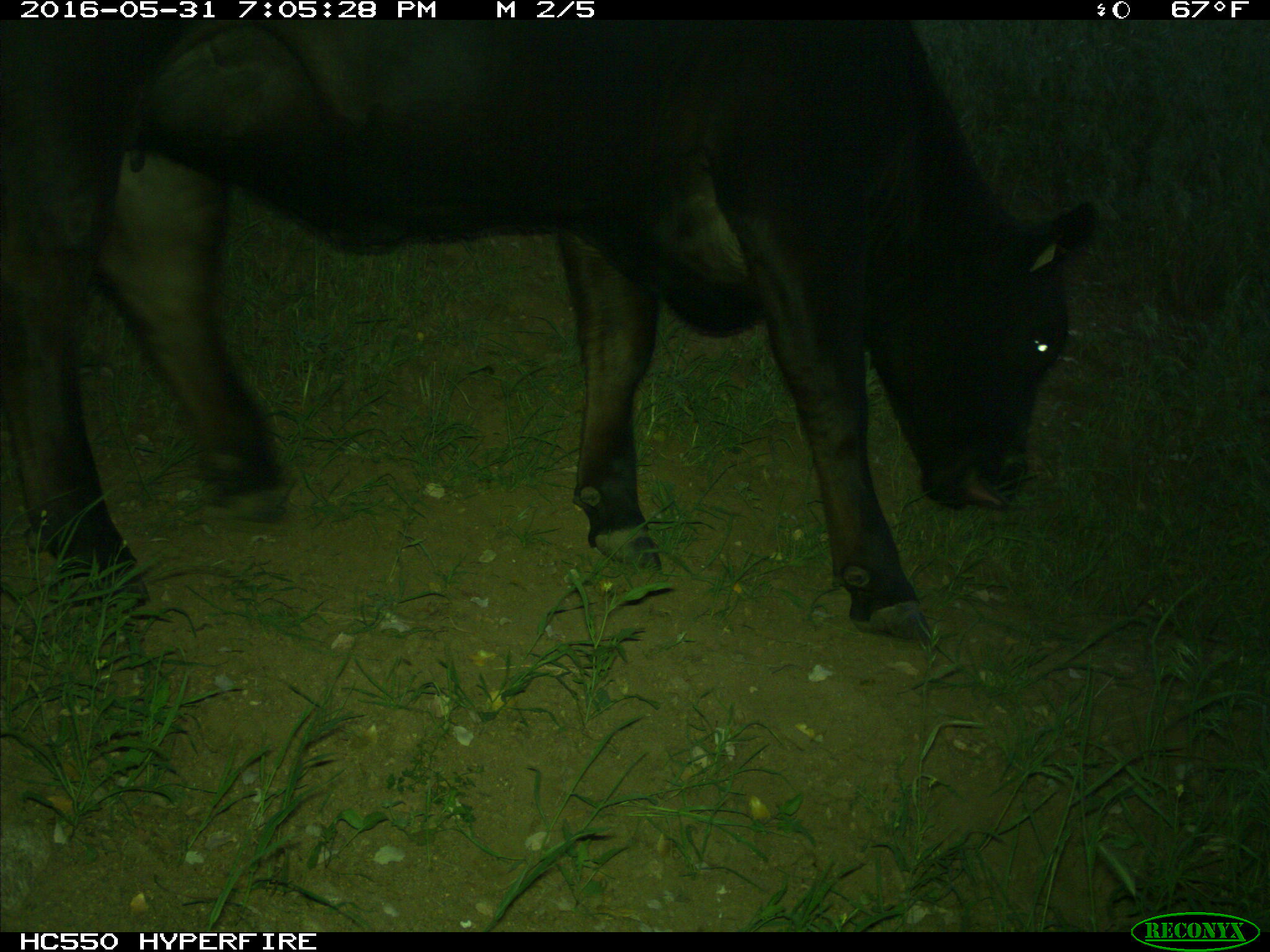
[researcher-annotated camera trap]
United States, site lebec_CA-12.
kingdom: Animalia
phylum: Chordata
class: Mammalia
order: Artiodactyla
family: Bovidae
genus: Bos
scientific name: Bos taurus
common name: domestic cow